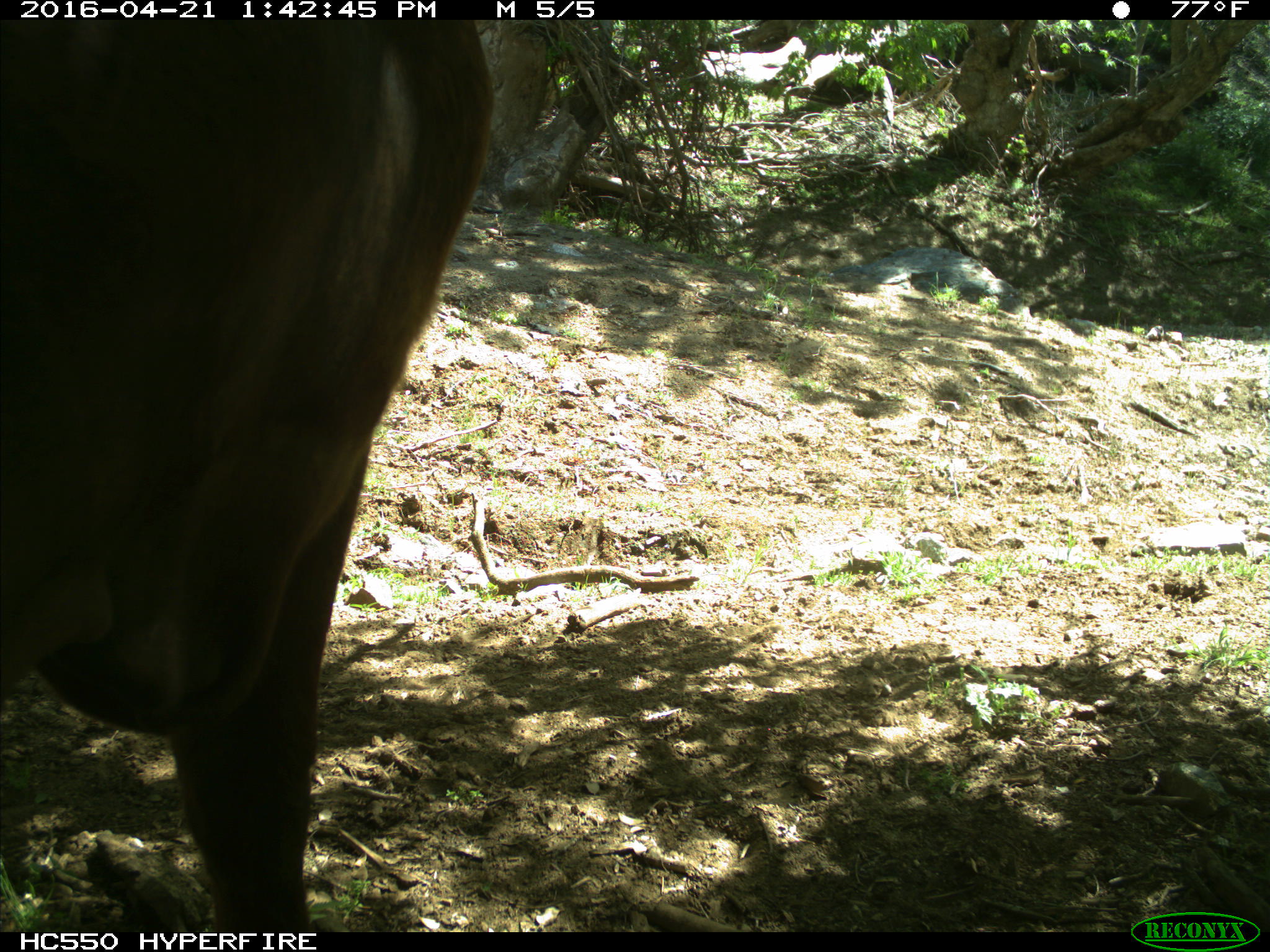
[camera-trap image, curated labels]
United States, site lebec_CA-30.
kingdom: Animalia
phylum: Chordata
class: Mammalia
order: Artiodactyla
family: Bovidae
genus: Bos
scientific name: Bos taurus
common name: domestic cow